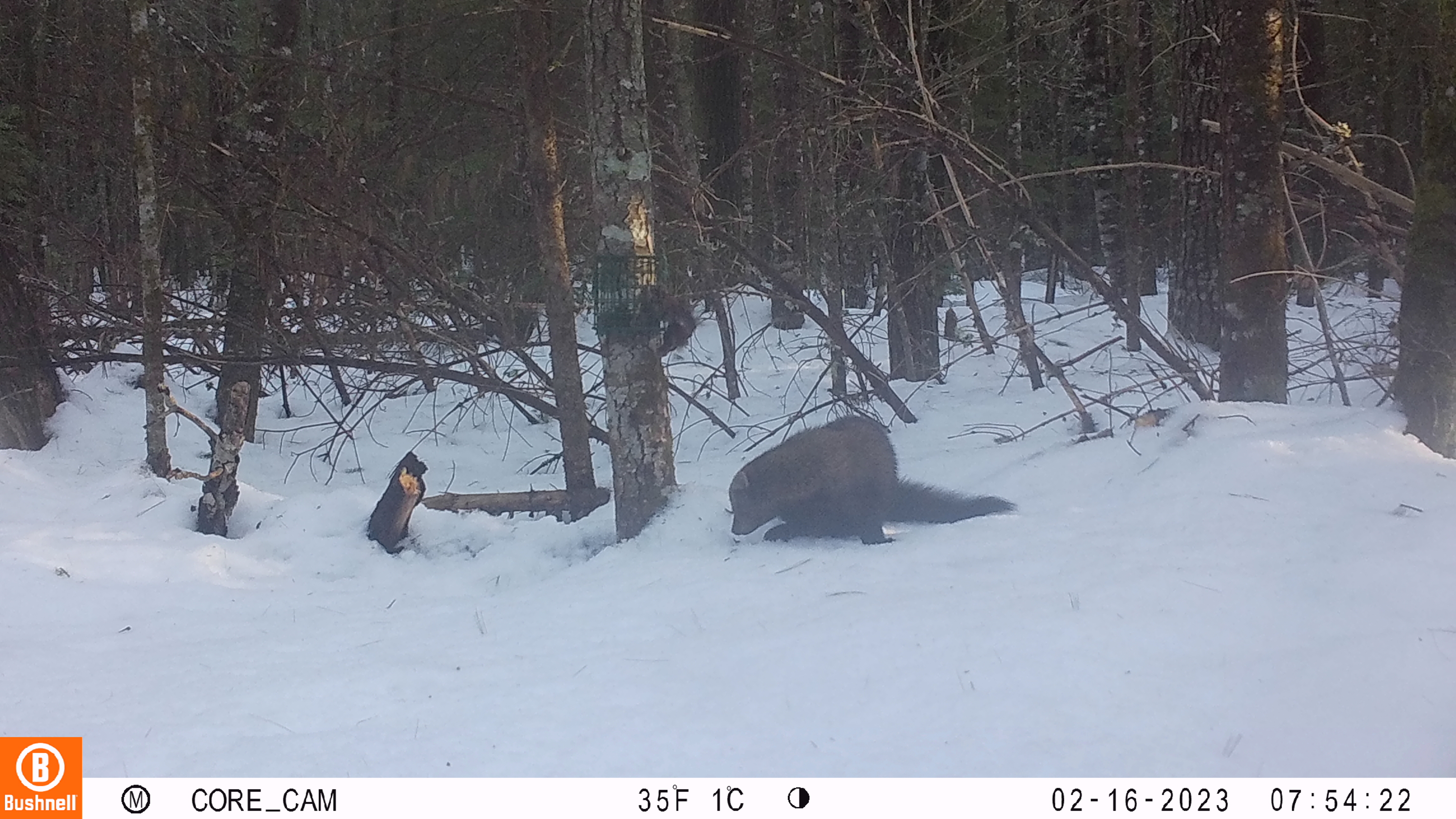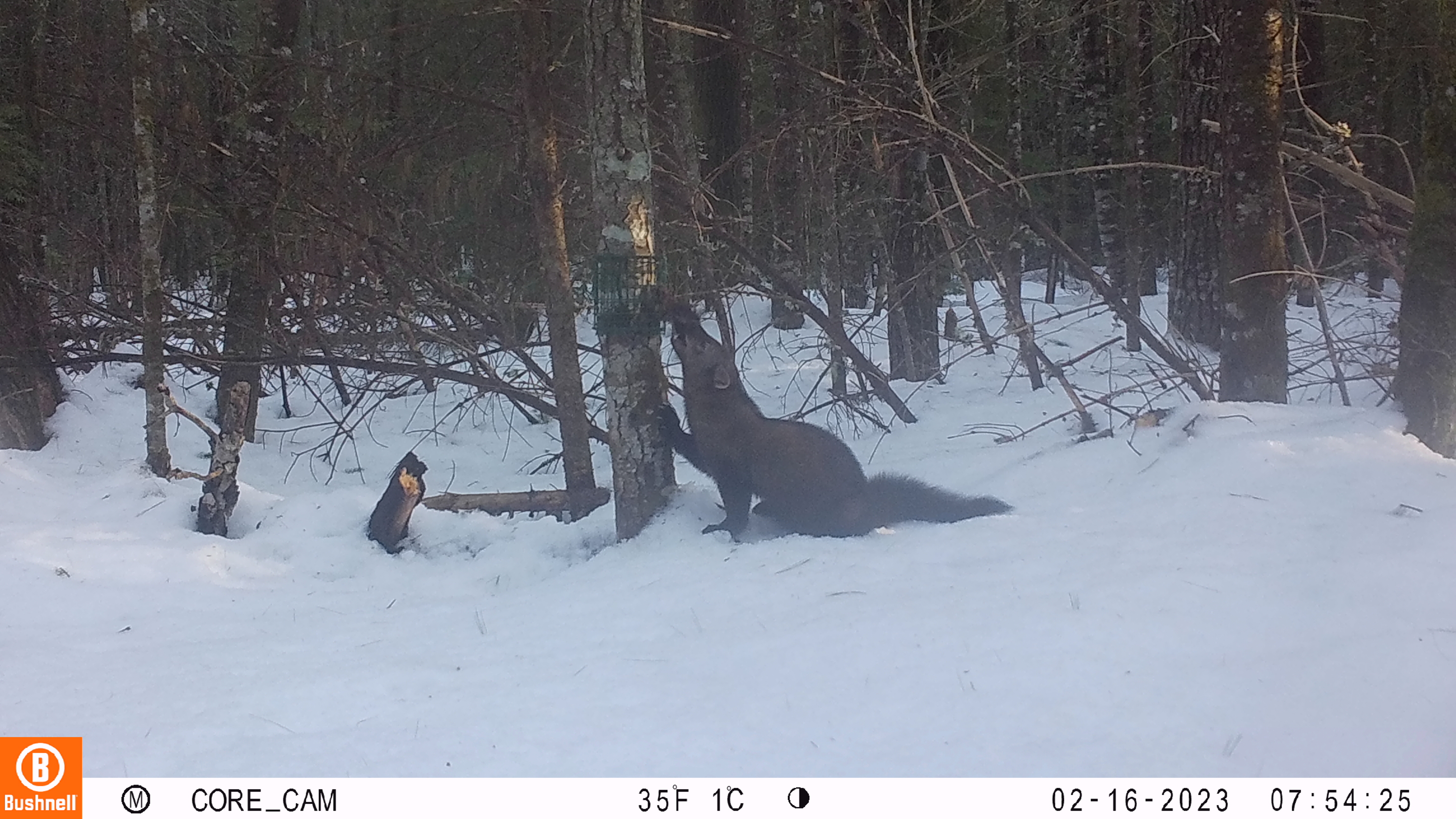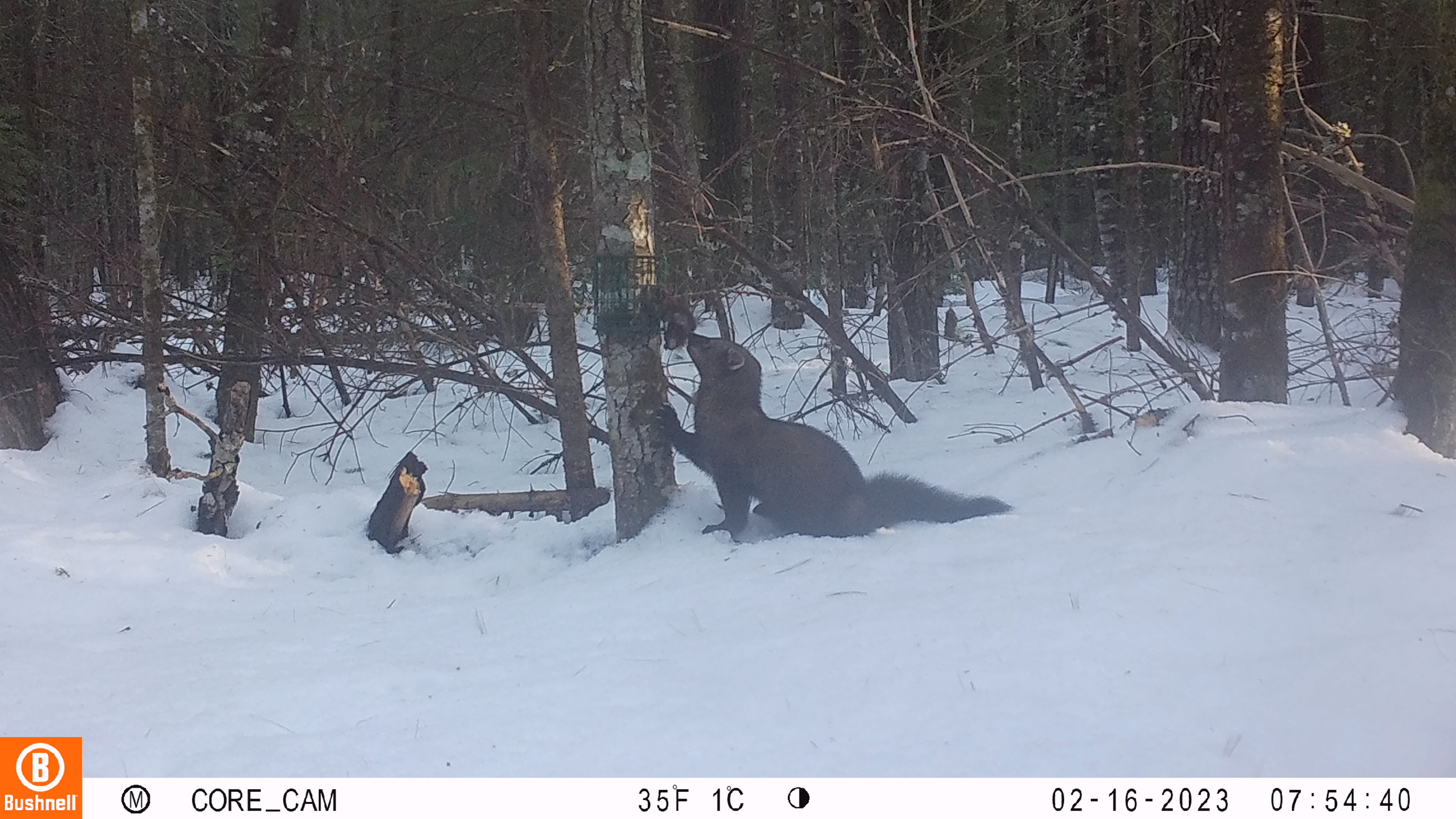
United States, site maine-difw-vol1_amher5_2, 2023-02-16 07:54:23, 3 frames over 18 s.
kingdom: Animalia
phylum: Chordata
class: Mammalia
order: Carnivora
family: Mustelidae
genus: Pekania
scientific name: Pekania pennanti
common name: fisher